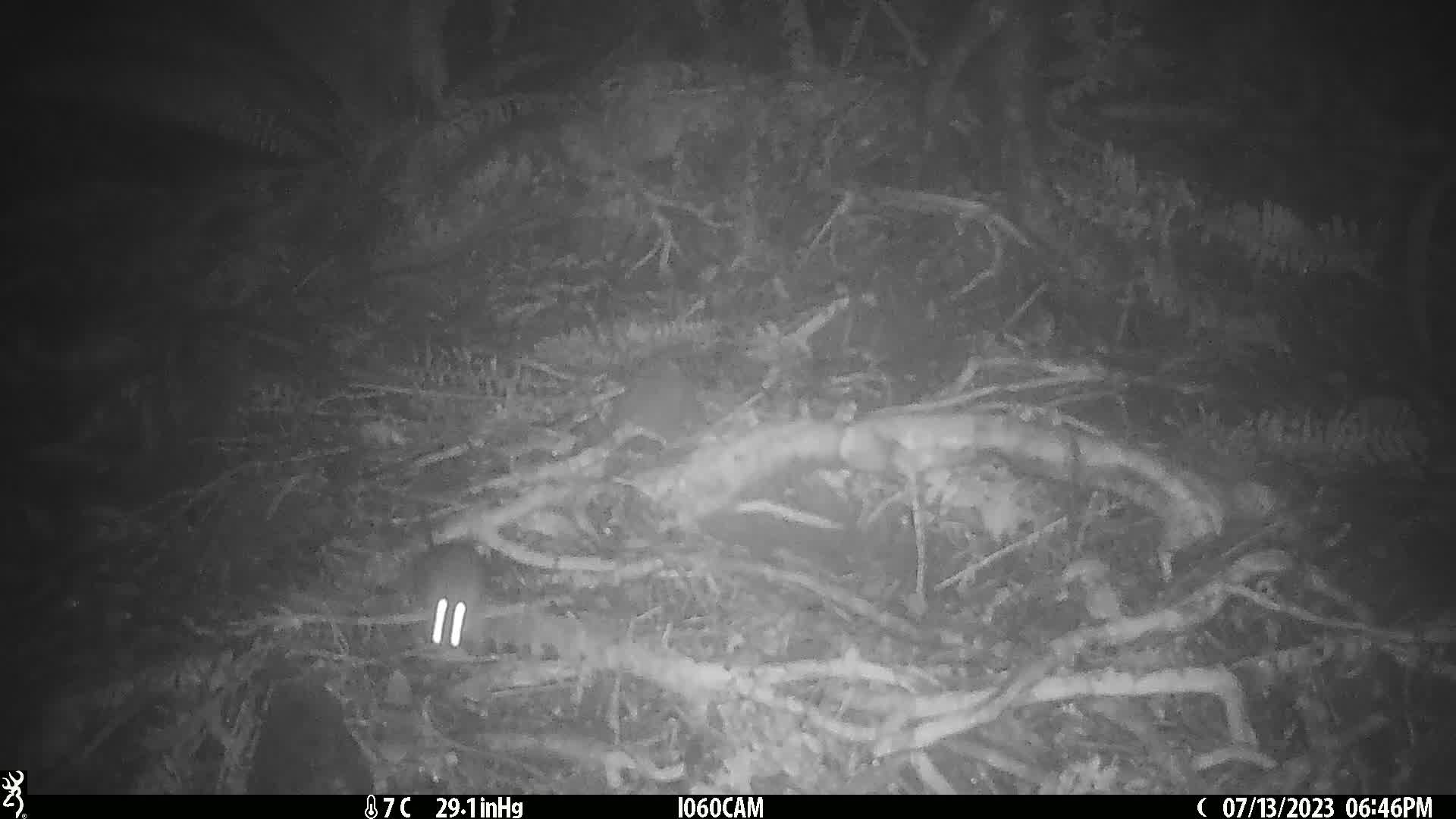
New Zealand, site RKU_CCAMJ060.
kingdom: Animalia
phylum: Chordata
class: Mammalia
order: Rodentia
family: Muridae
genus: Rattus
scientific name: Rattus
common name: rat